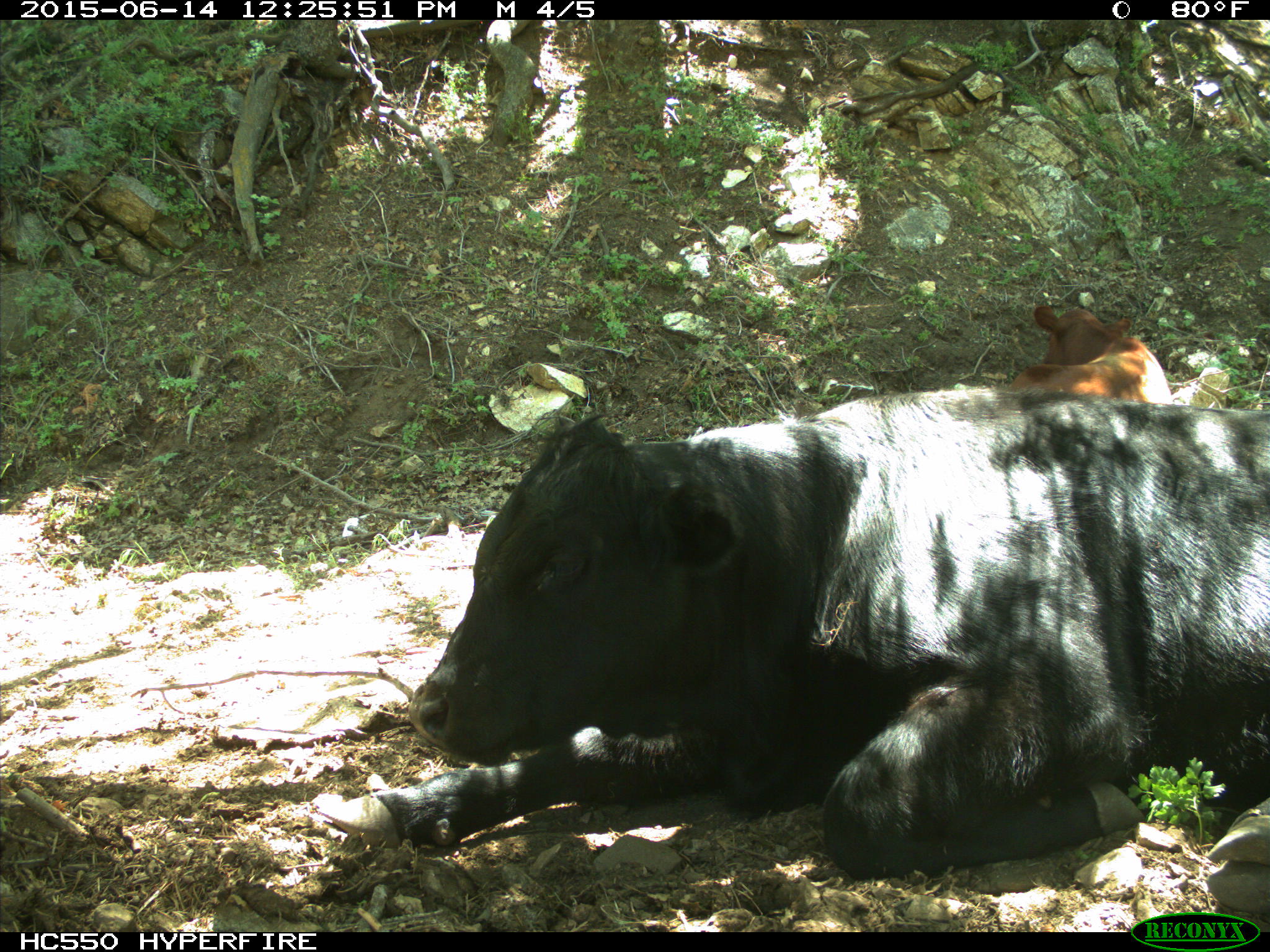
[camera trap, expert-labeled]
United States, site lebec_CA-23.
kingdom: Animalia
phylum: Chordata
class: Mammalia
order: Artiodactyla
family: Bovidae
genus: Bos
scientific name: Bos taurus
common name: domestic cow